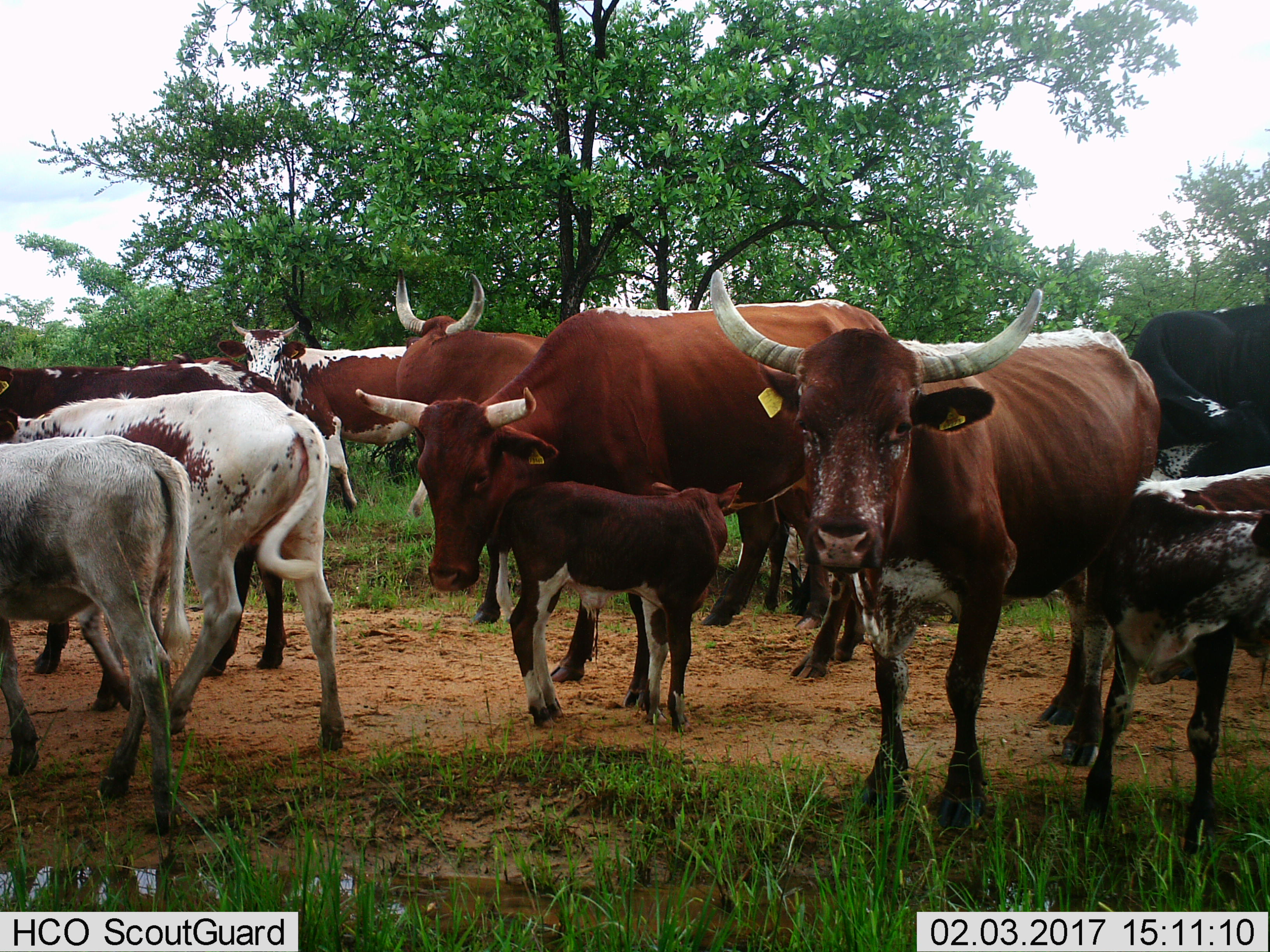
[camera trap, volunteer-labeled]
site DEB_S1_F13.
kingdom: Animalia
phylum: Chordata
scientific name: Vertebrata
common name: domestic animal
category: domesticanimal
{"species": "domesticanimal (domestic animal) (Vertebrata)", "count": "10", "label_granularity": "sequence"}